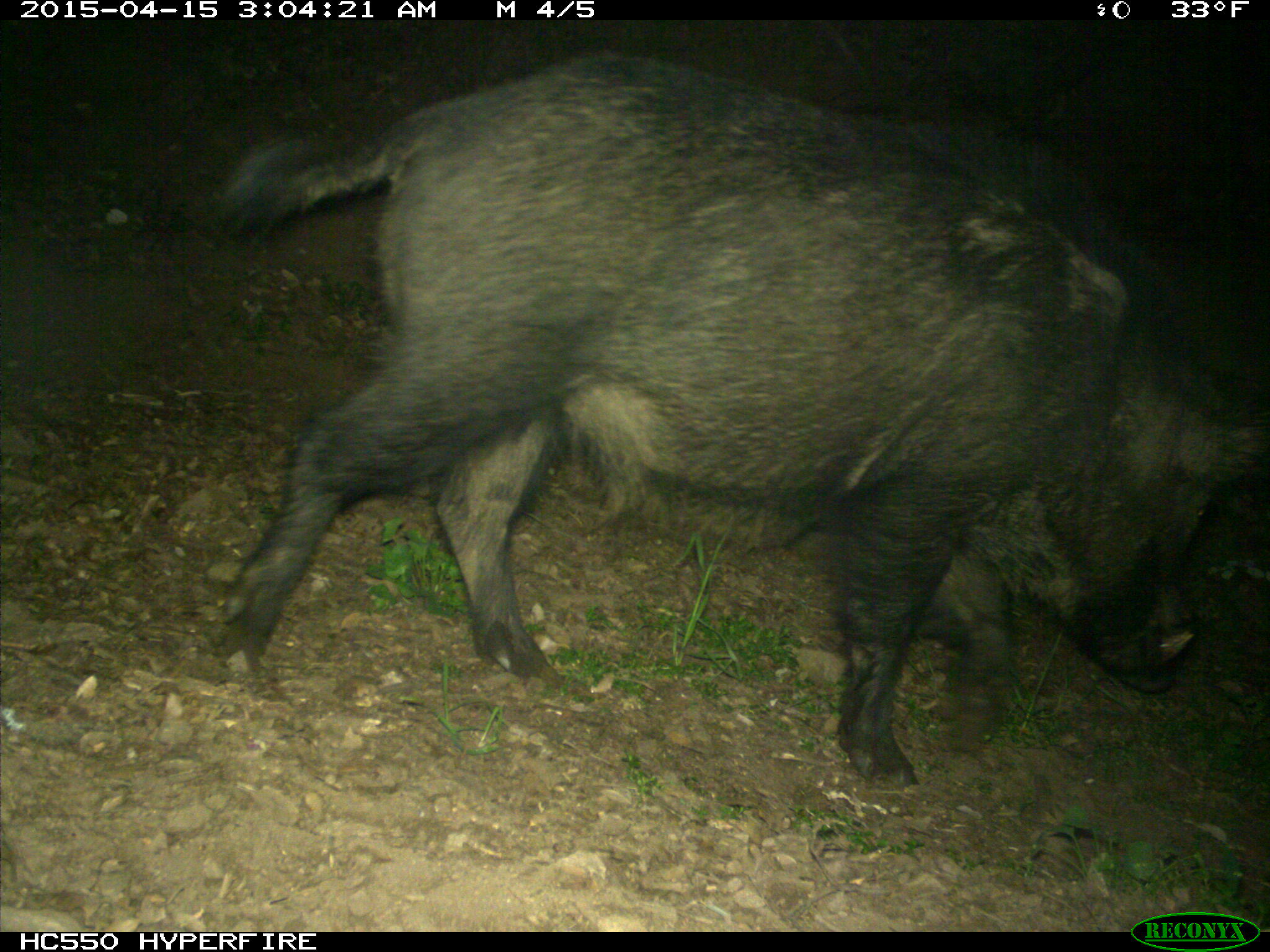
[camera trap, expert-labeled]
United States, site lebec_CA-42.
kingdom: Animalia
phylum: Chordata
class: Mammalia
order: Artiodactyla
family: Suidae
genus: Sus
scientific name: Sus scrofa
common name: wild boar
Sus scrofa (wild boar).